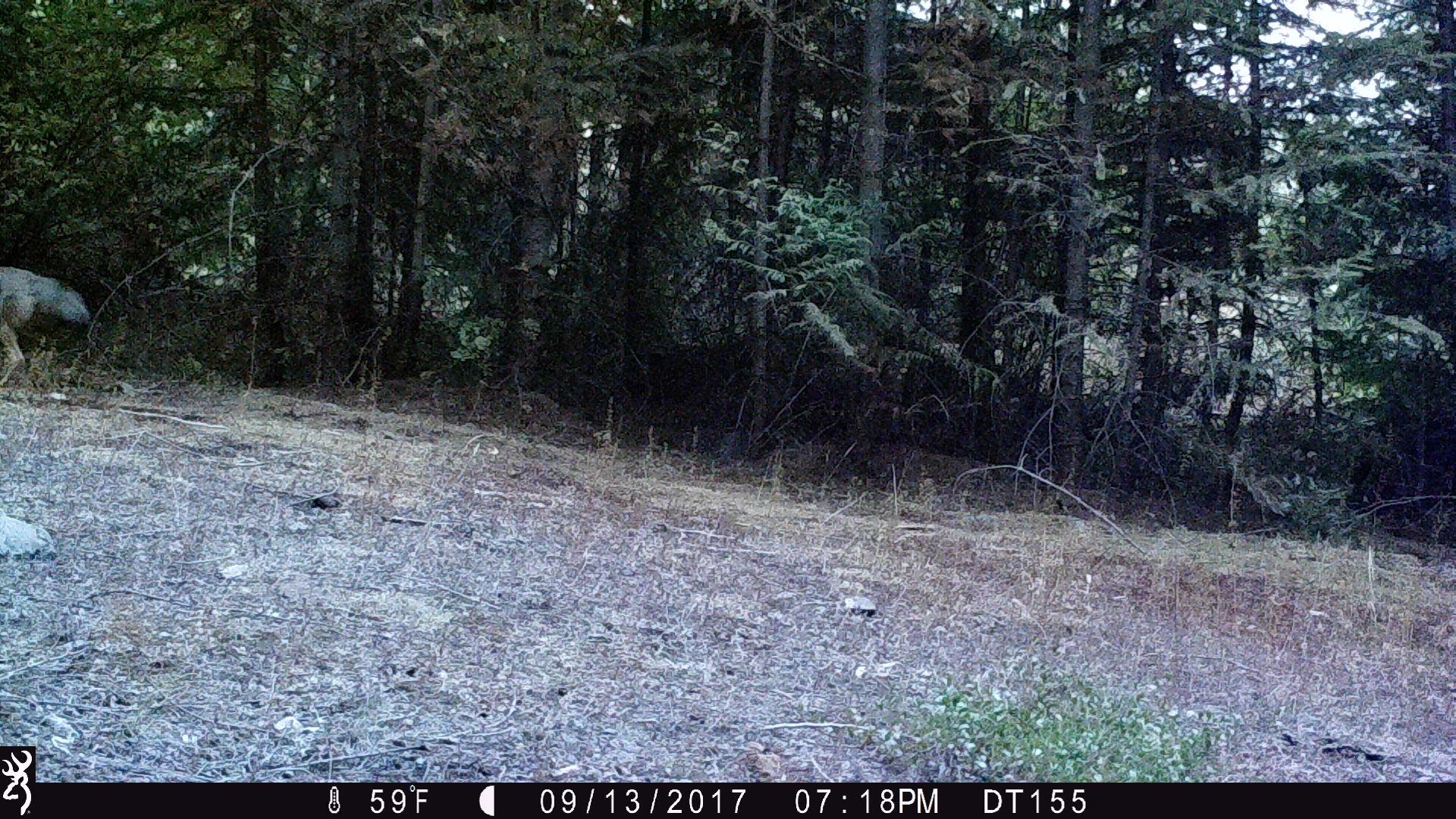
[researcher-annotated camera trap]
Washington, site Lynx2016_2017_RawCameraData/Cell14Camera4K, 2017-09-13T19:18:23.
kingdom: Animalia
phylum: Chordata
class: Mammalia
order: Carnivora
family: Canidae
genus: Canis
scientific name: Canis latrans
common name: coyote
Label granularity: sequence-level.